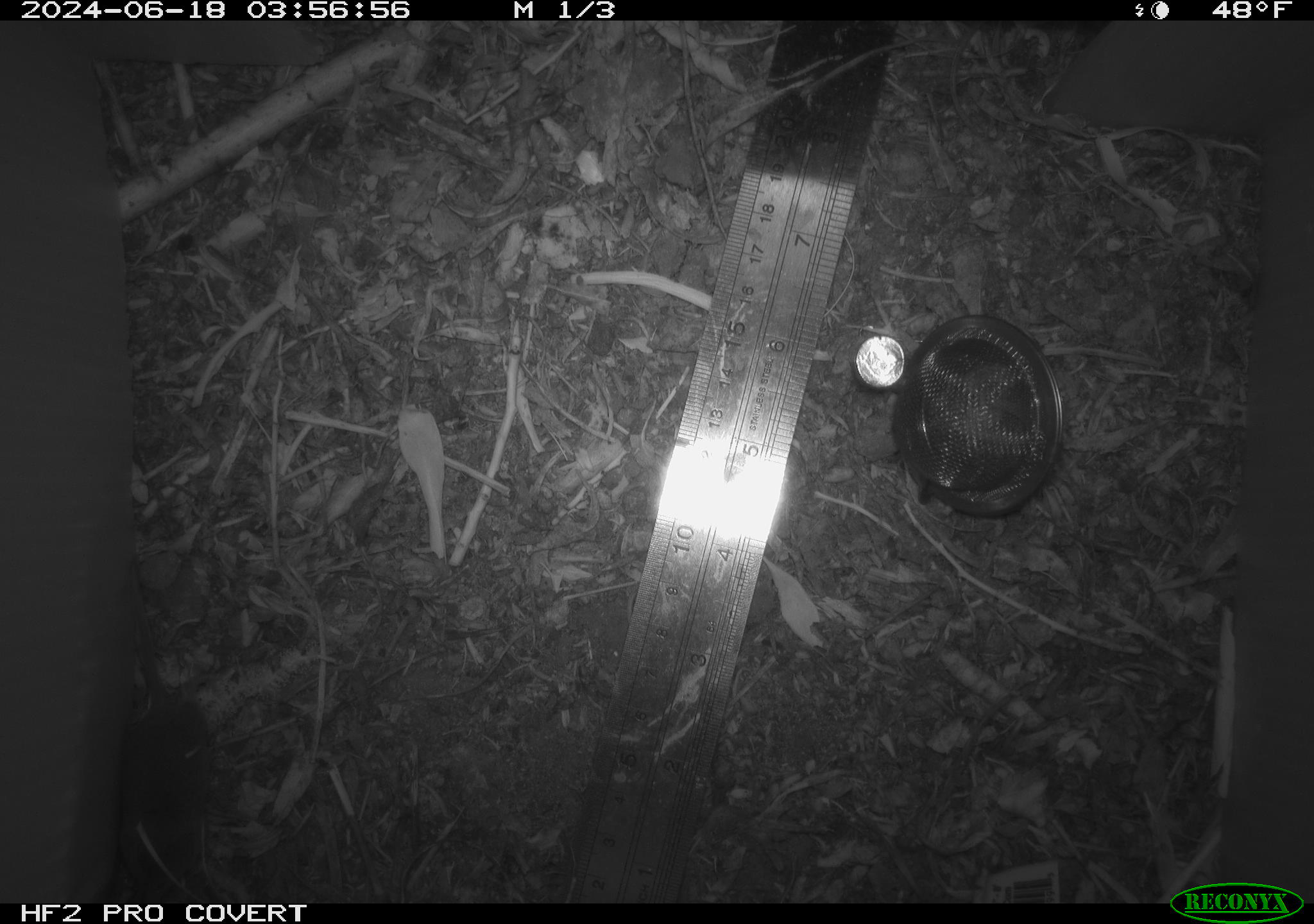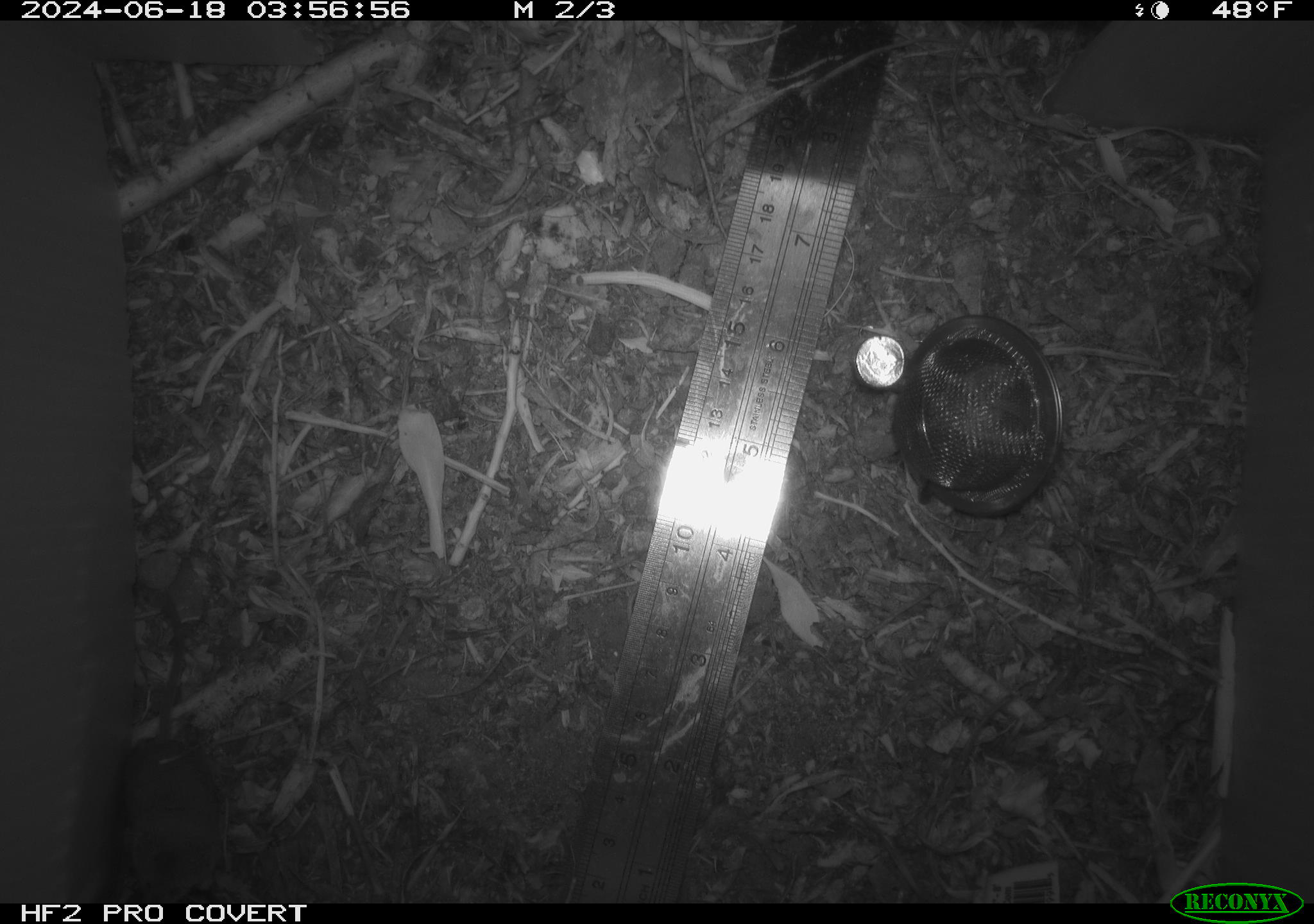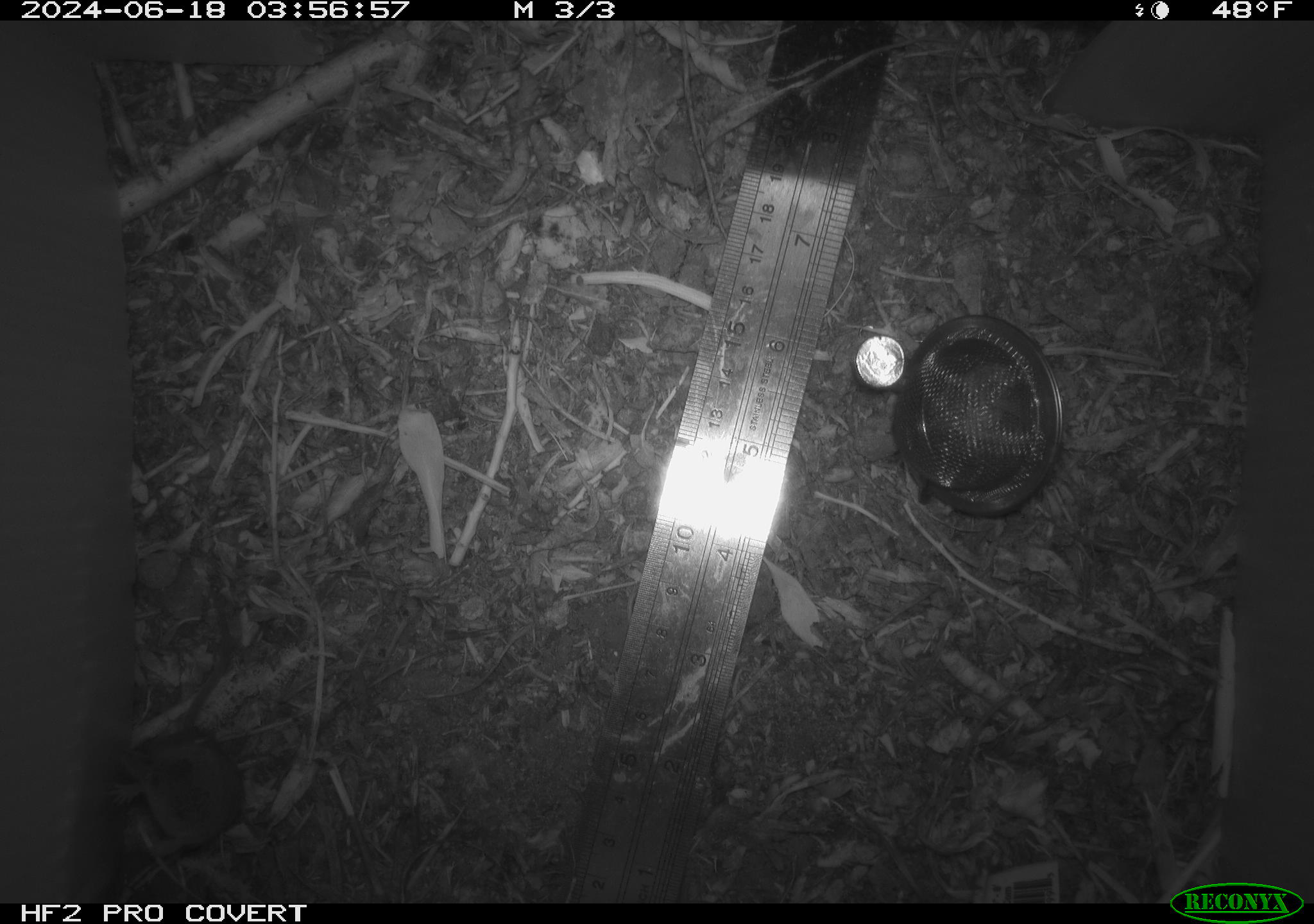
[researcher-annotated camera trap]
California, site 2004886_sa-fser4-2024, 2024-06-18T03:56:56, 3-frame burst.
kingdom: Animalia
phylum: Chordata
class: Mammalia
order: Rodentia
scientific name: Rodentia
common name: rodent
Rodent (Rodentia).